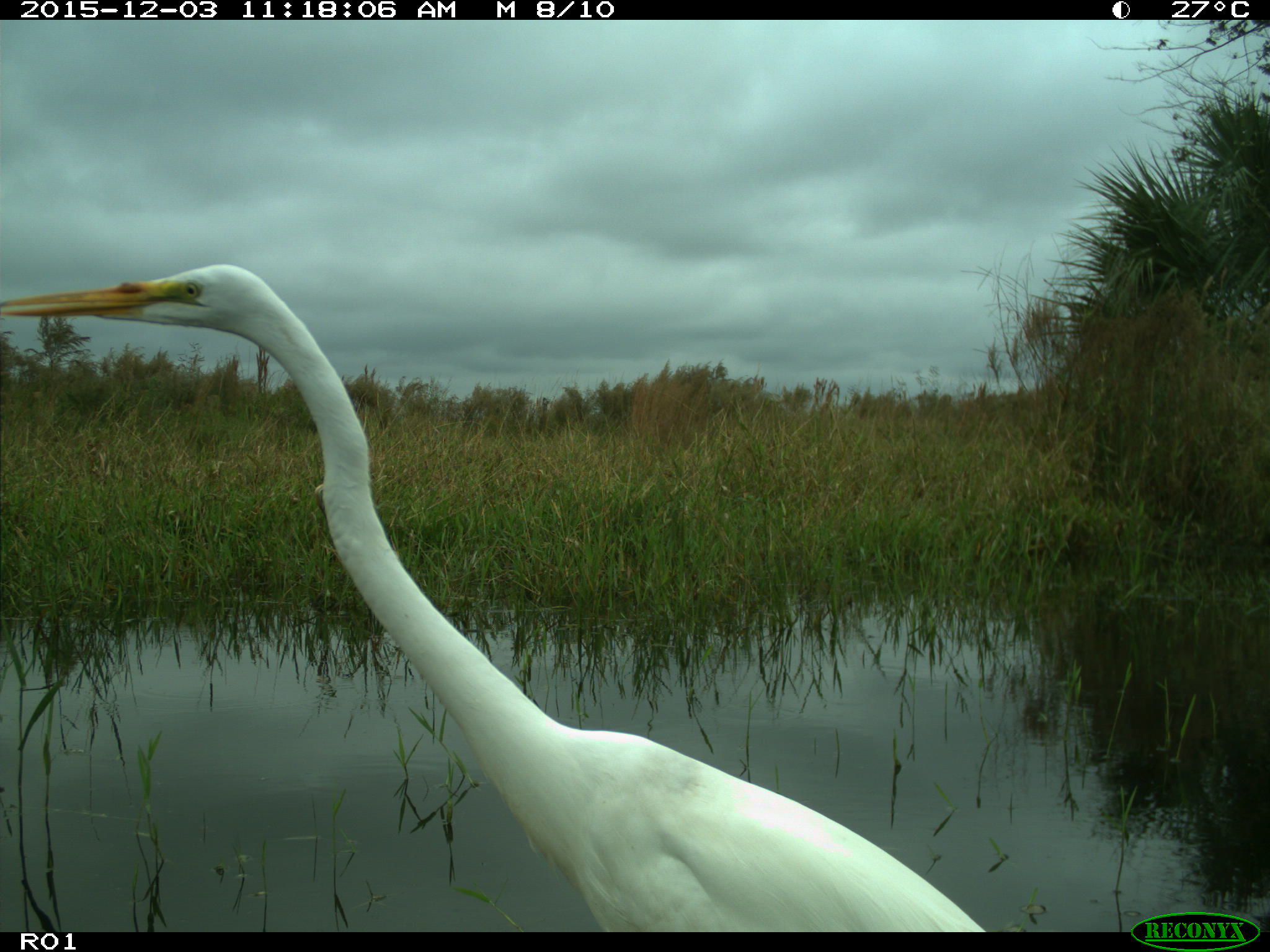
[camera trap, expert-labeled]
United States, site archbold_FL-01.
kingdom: Animalia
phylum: Chordata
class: Aves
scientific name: Aves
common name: birds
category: unidentified bird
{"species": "unidentified bird (birds) (Aves)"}